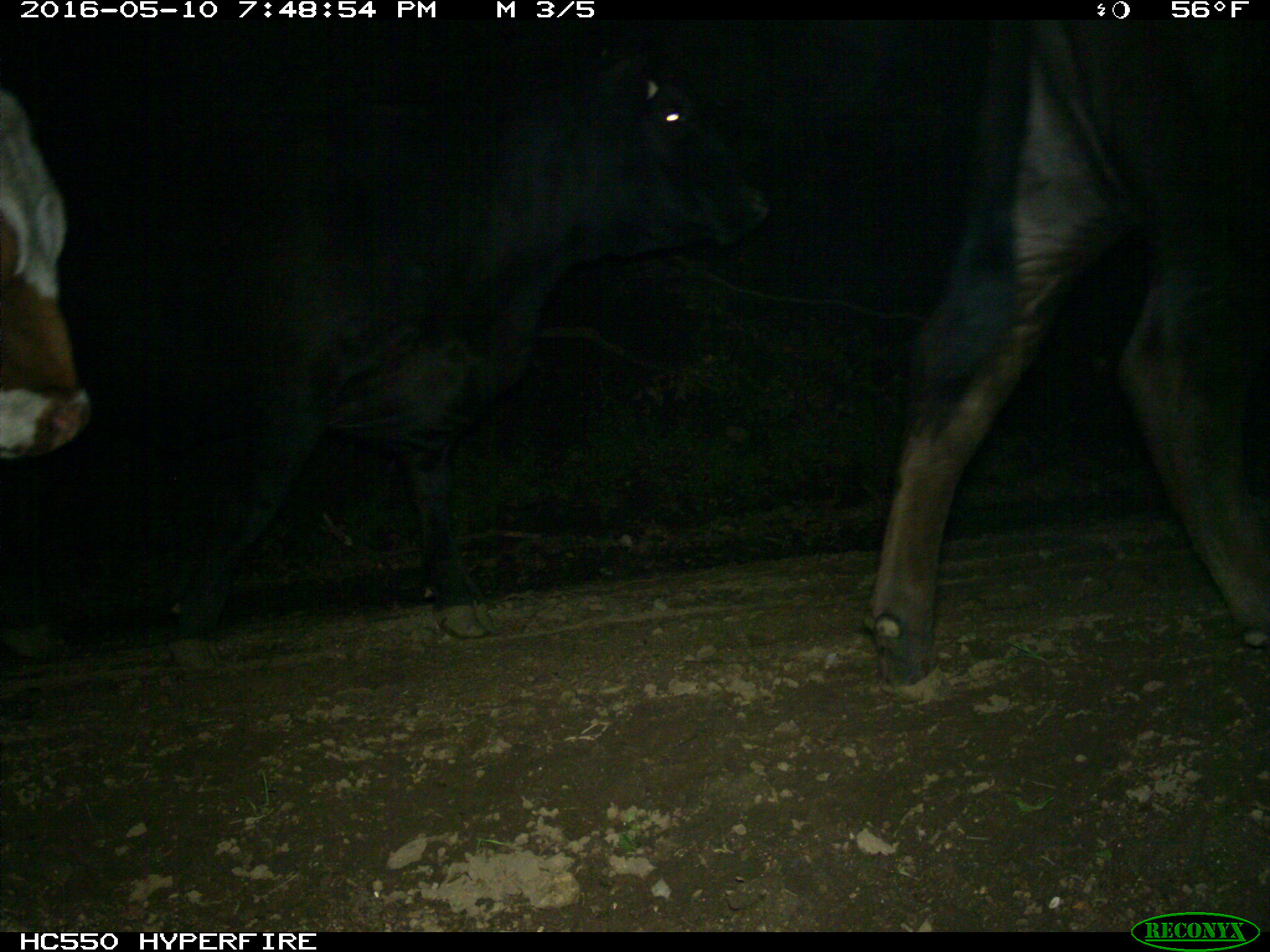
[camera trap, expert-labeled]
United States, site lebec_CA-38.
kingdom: Animalia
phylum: Chordata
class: Mammalia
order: Artiodactyla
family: Bovidae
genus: Bos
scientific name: Bos taurus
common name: domestic cow